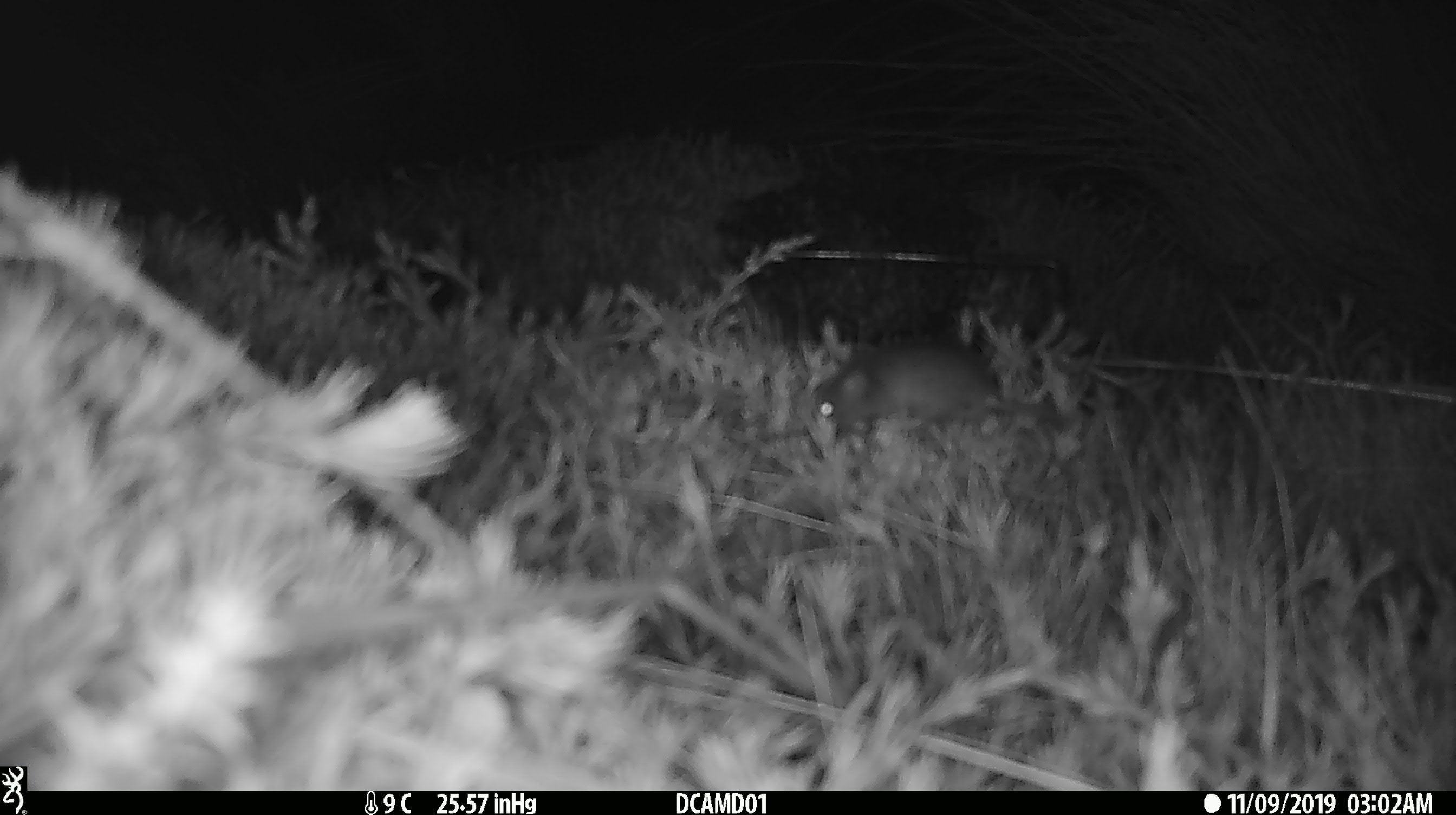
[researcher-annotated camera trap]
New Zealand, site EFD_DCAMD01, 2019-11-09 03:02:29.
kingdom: Animalia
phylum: Chordata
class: Mammalia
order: Rodentia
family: Muridae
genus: Mus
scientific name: Mus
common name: mouse